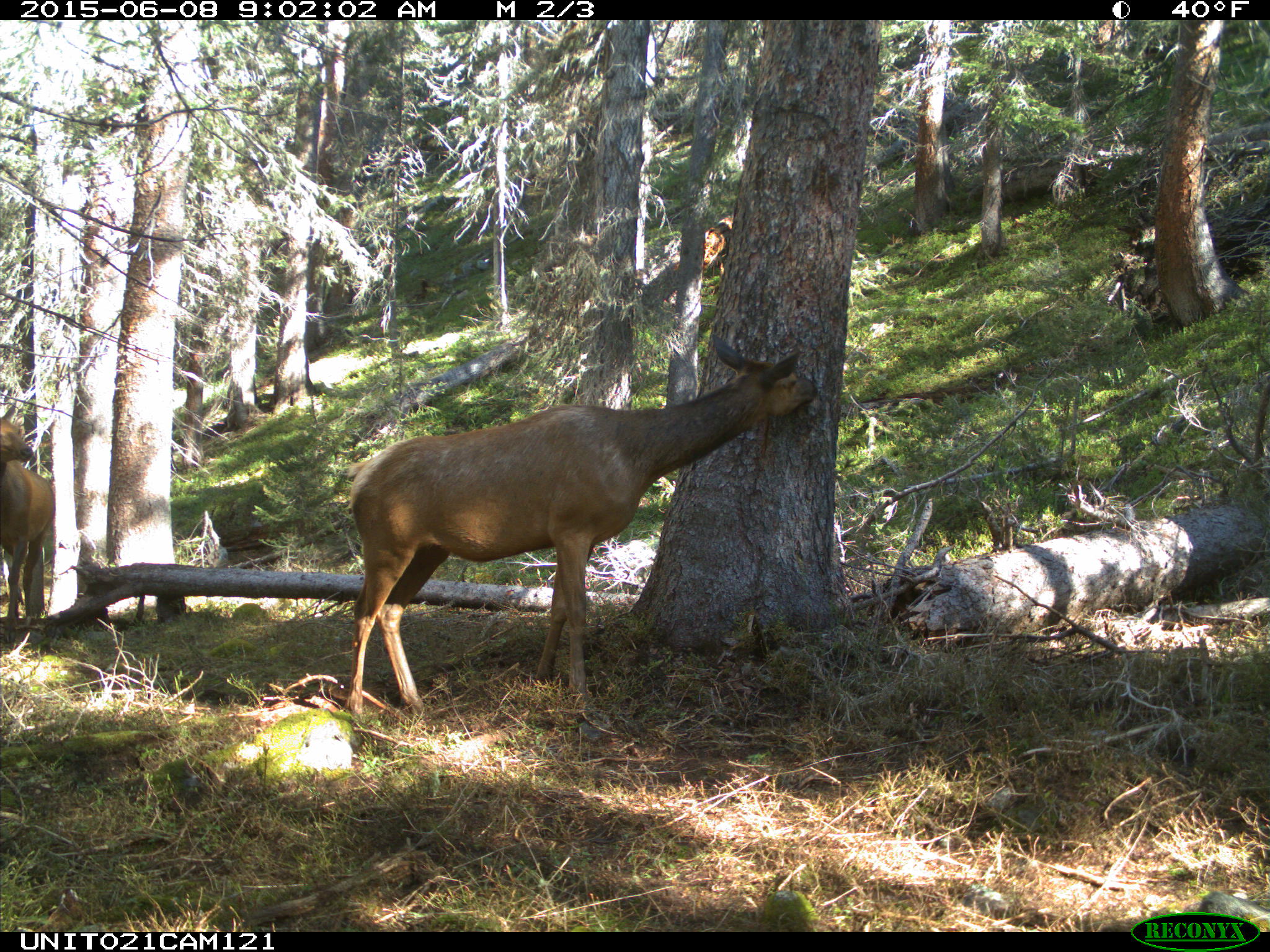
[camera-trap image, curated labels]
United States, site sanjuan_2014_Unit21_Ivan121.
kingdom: Animalia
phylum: Chordata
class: Mammalia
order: Artiodactyla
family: Cervidae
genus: Cervus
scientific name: Cervus elaphus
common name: red deer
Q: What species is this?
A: Cervus elaphus (red deer).